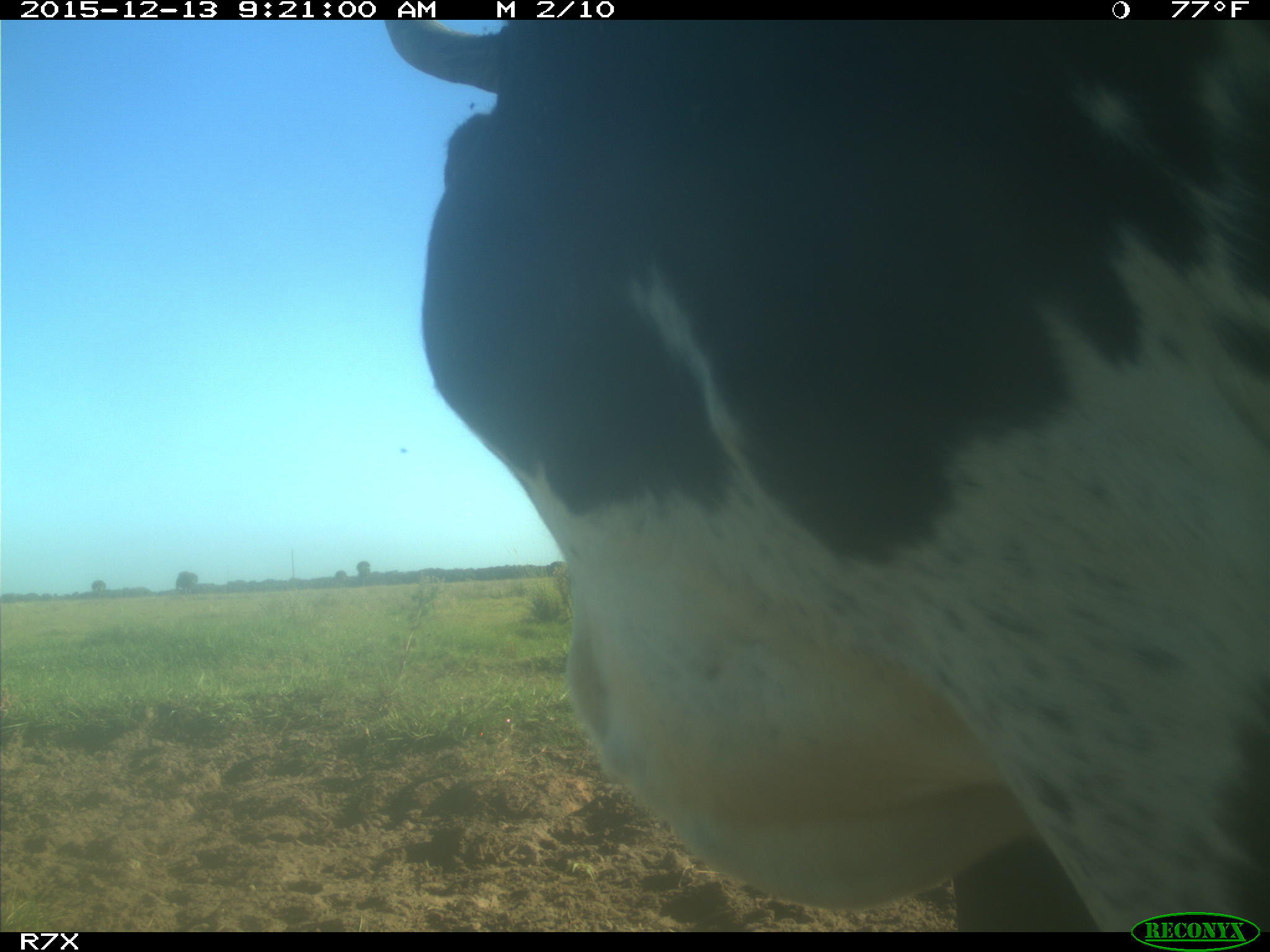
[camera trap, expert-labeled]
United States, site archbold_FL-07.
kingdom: Animalia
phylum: Chordata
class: Mammalia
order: Artiodactyla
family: Bovidae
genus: Bos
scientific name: Bos taurus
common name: domestic cow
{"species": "Bos taurus (domestic cow)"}